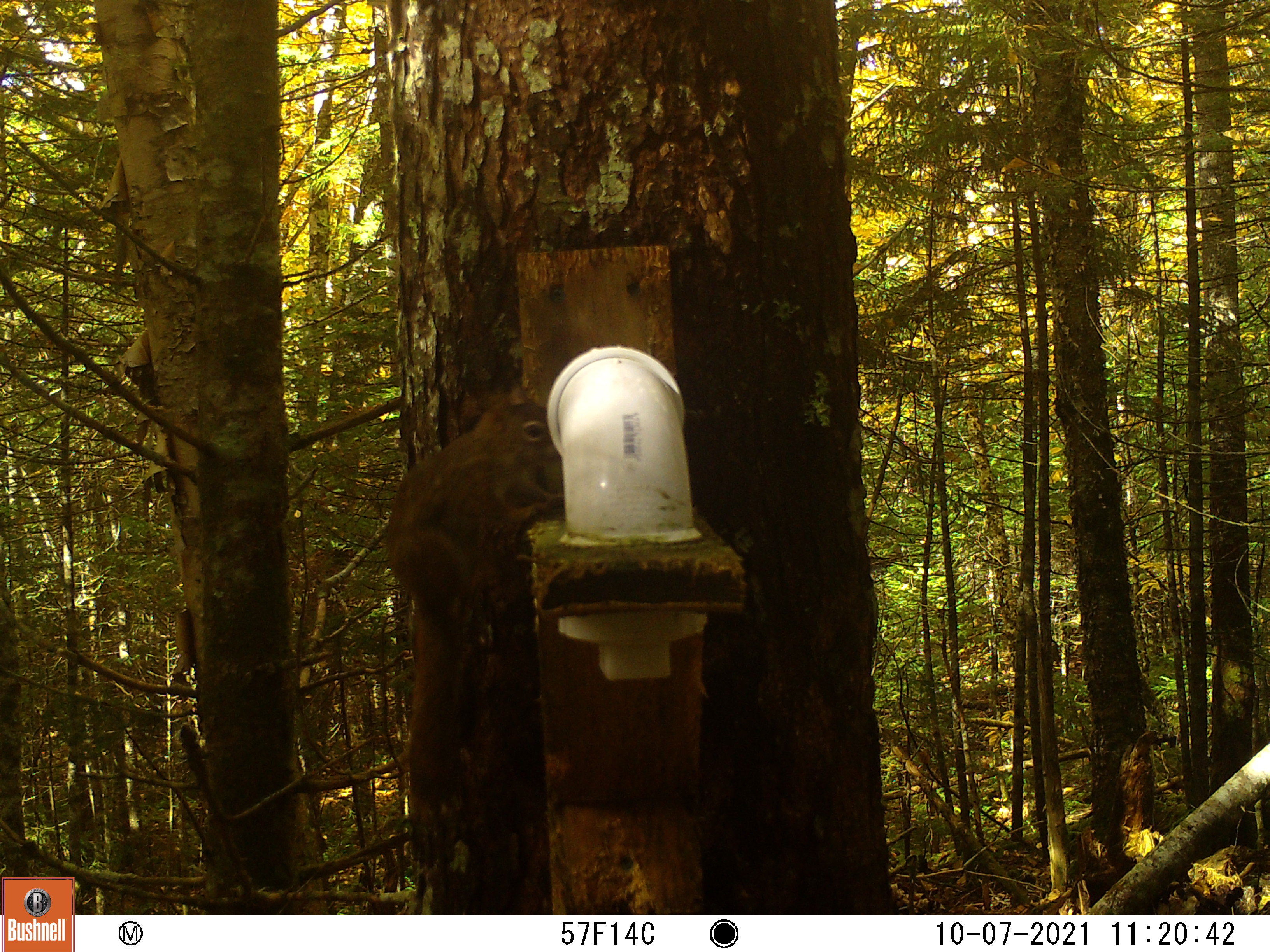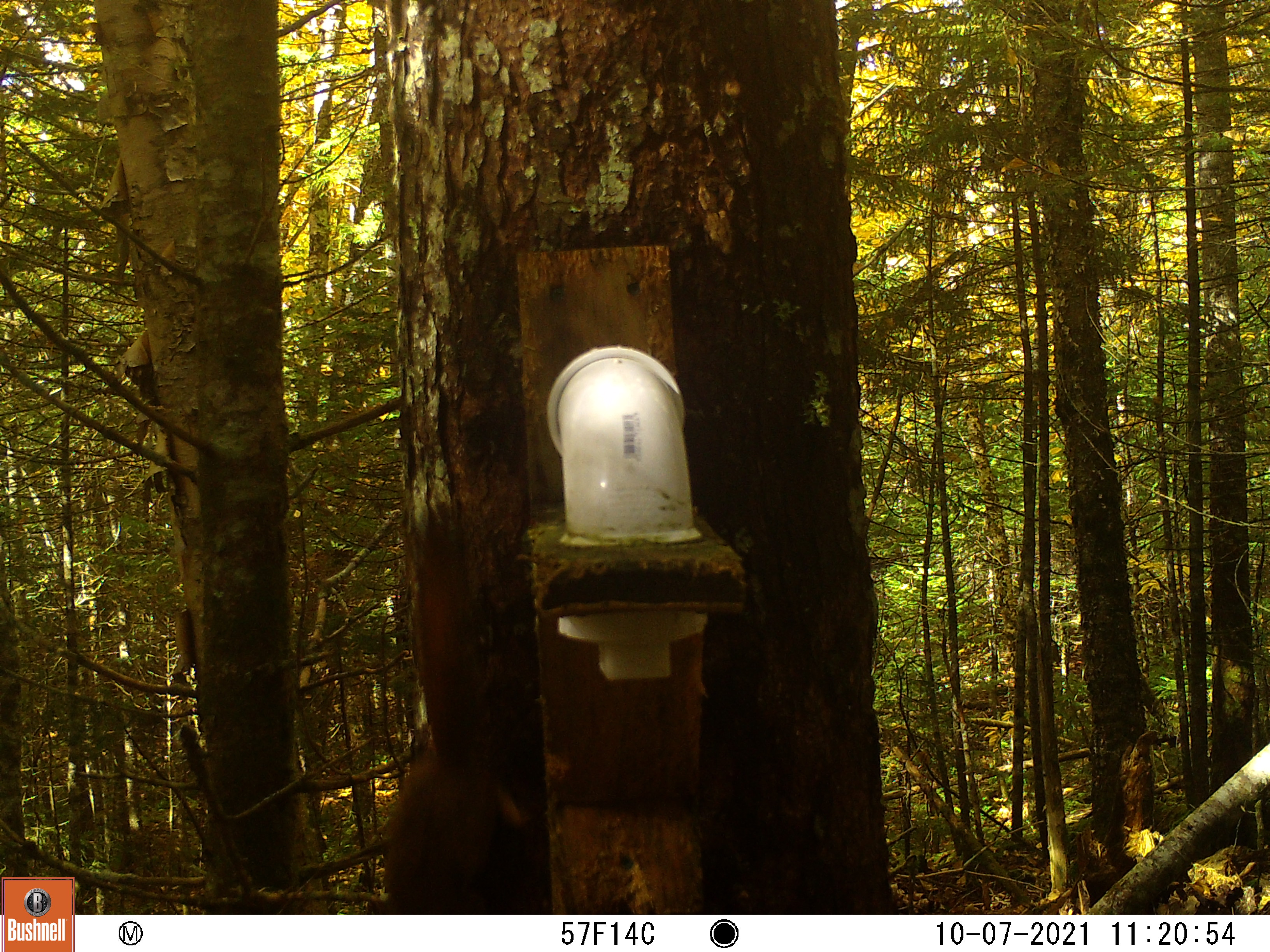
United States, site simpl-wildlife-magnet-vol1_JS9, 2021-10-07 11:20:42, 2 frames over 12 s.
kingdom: Animalia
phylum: Chordata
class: Mammalia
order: Rodentia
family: Sciuridae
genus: Tamiasciurus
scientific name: Tamiasciurus hudsonicus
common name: red squirrel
Red squirrel (Tamiasciurus hudsonicus).